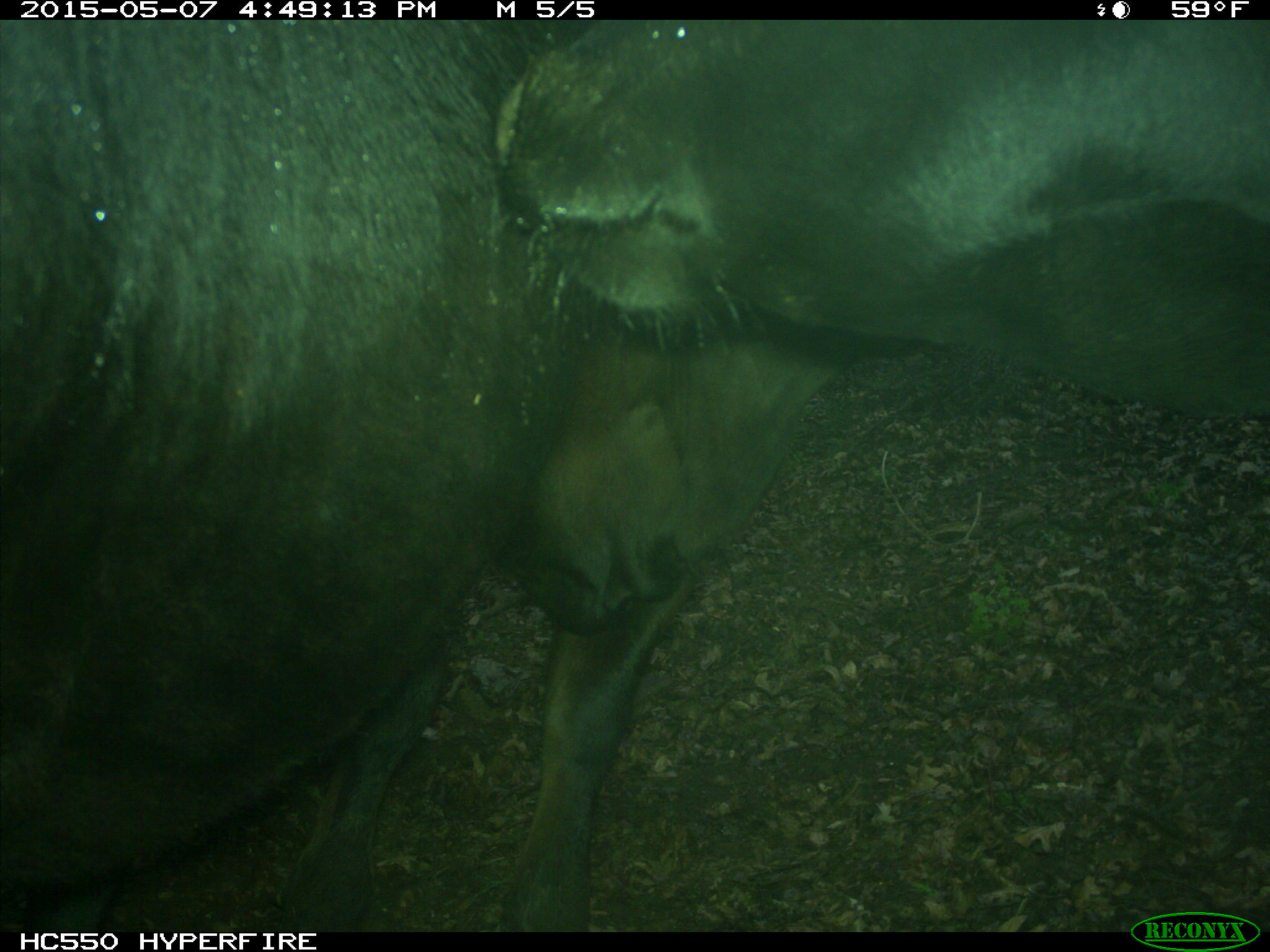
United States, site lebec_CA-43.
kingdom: Animalia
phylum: Chordata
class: Mammalia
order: Artiodactyla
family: Bovidae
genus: Bos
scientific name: Bos taurus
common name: domestic cow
Bos taurus (domestic cow).